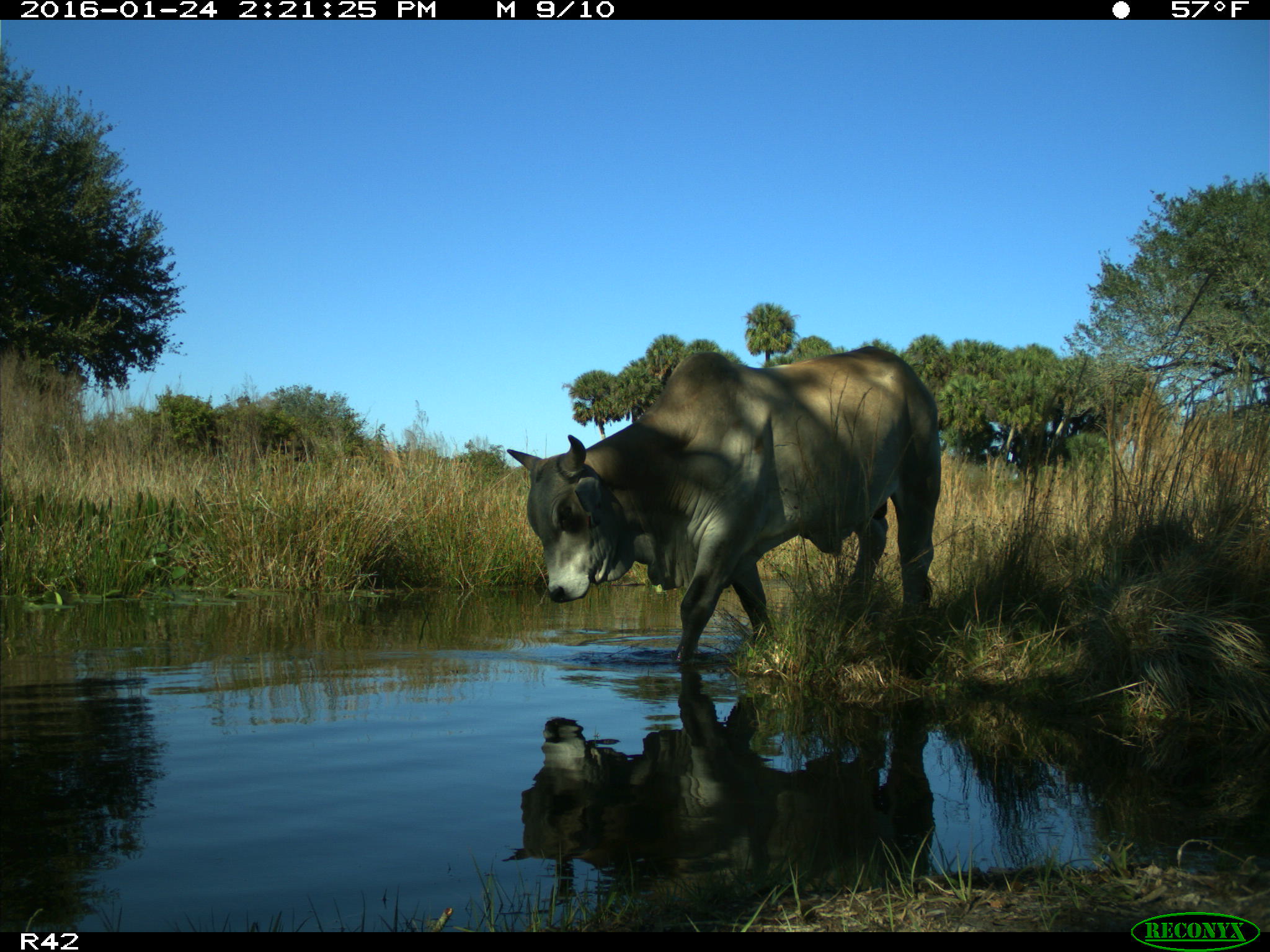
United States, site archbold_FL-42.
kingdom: Animalia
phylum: Chordata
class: Mammalia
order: Artiodactyla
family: Bovidae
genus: Bos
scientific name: Bos taurus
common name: domestic cow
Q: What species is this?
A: Bos taurus (domestic cow).